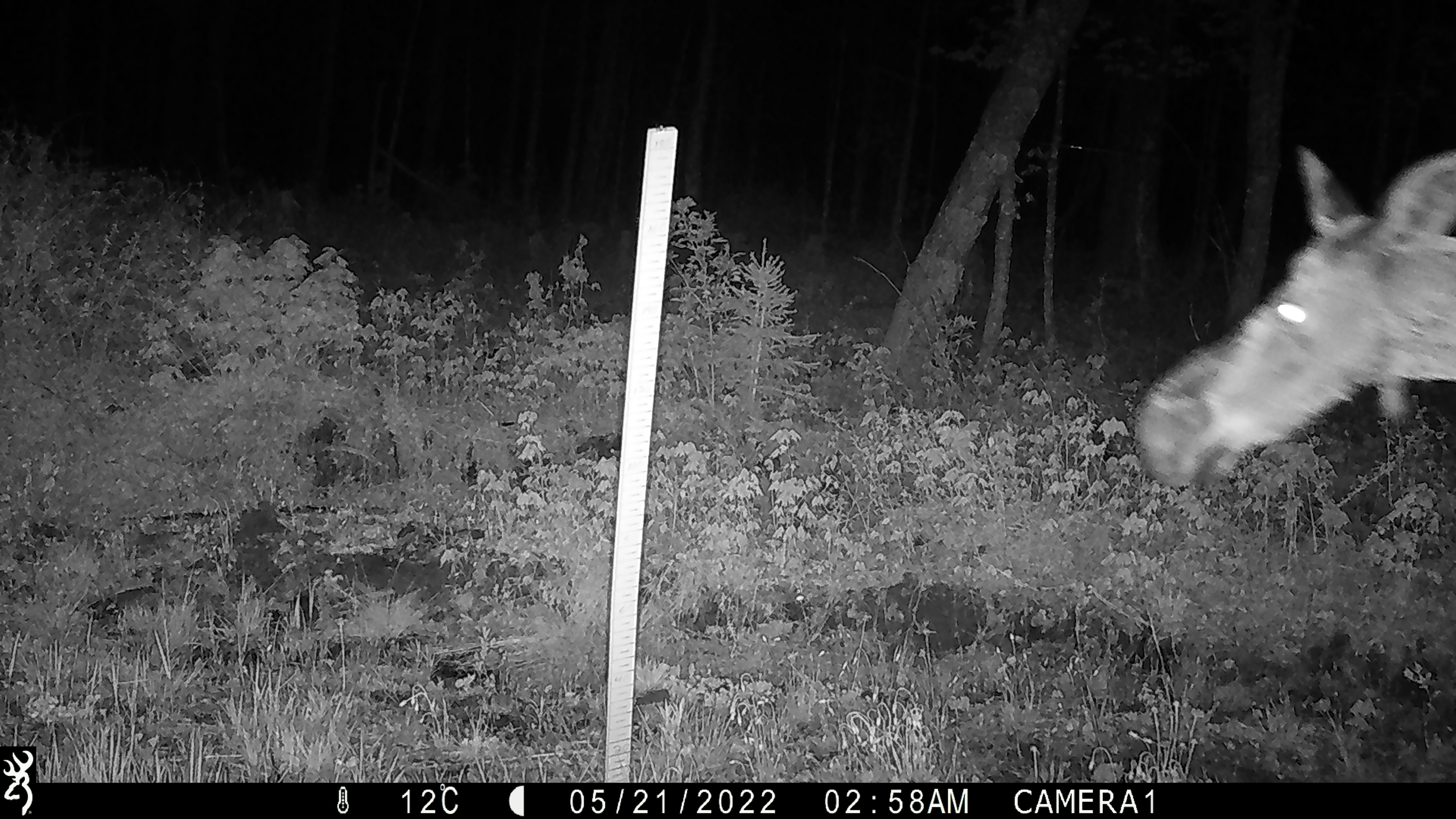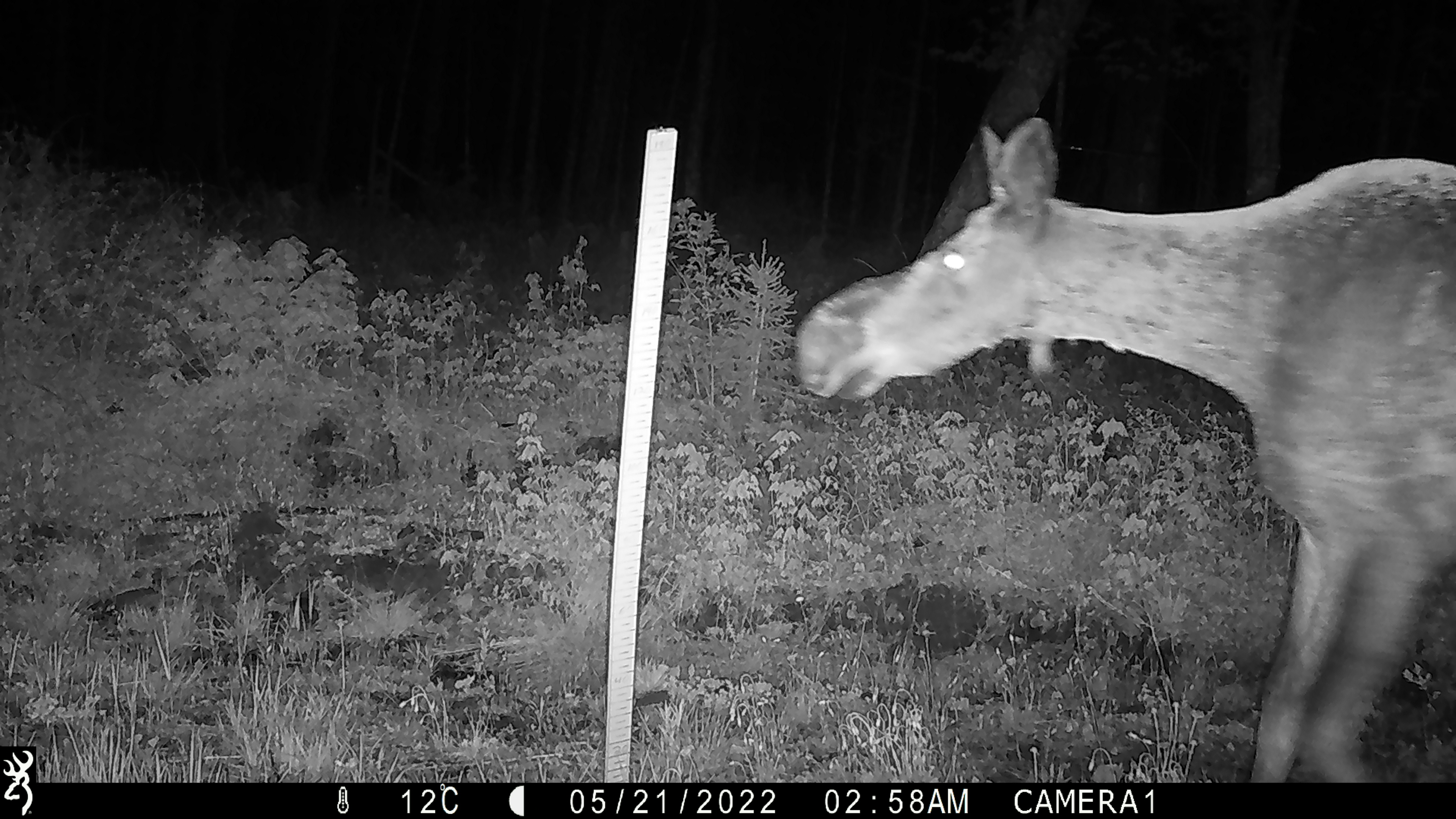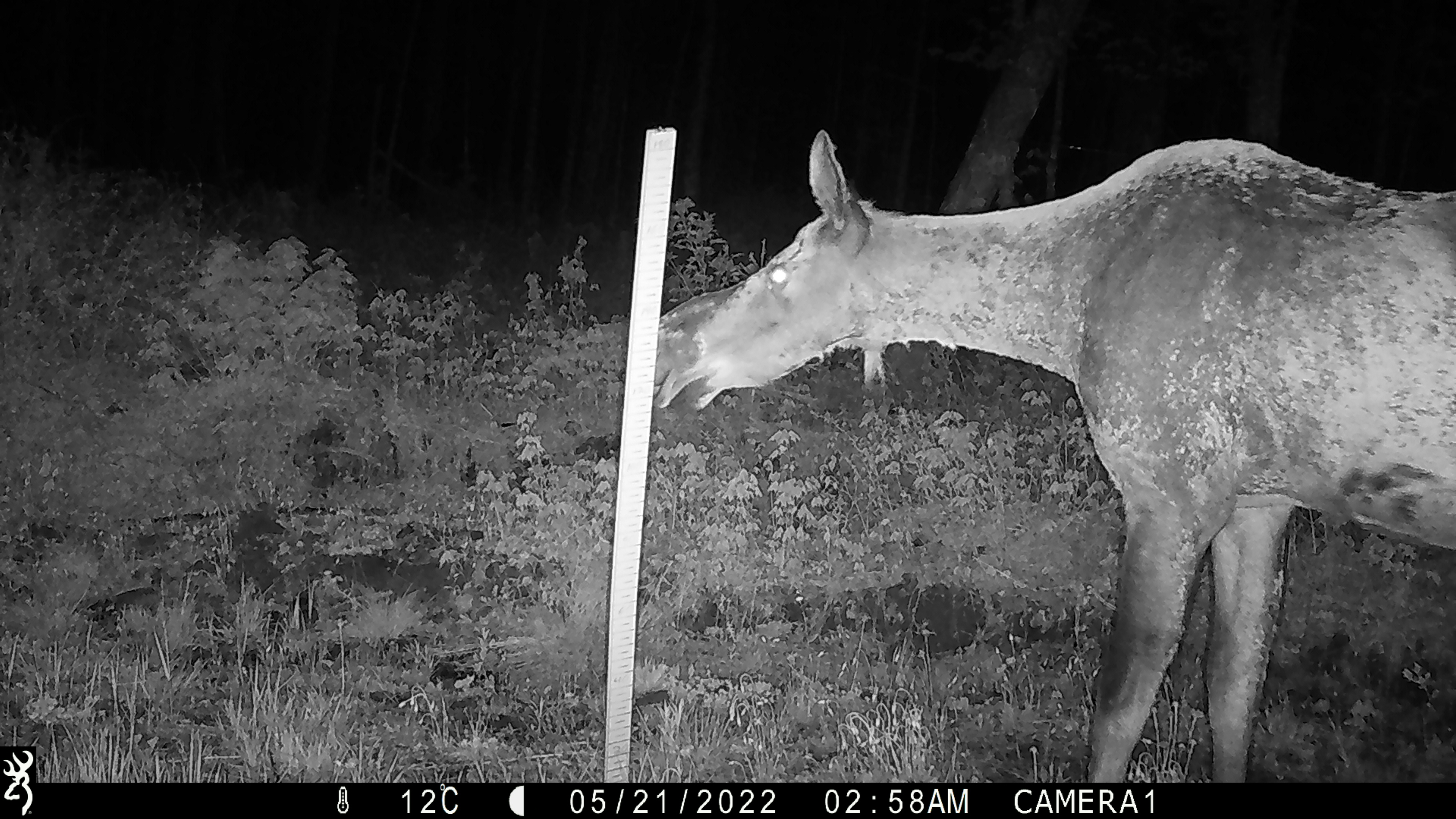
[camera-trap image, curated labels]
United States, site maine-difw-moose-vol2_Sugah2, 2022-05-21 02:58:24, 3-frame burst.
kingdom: Animalia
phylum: Chordata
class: Mammalia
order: Artiodactyla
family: Cervidae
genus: Alces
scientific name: Alces alces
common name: moose